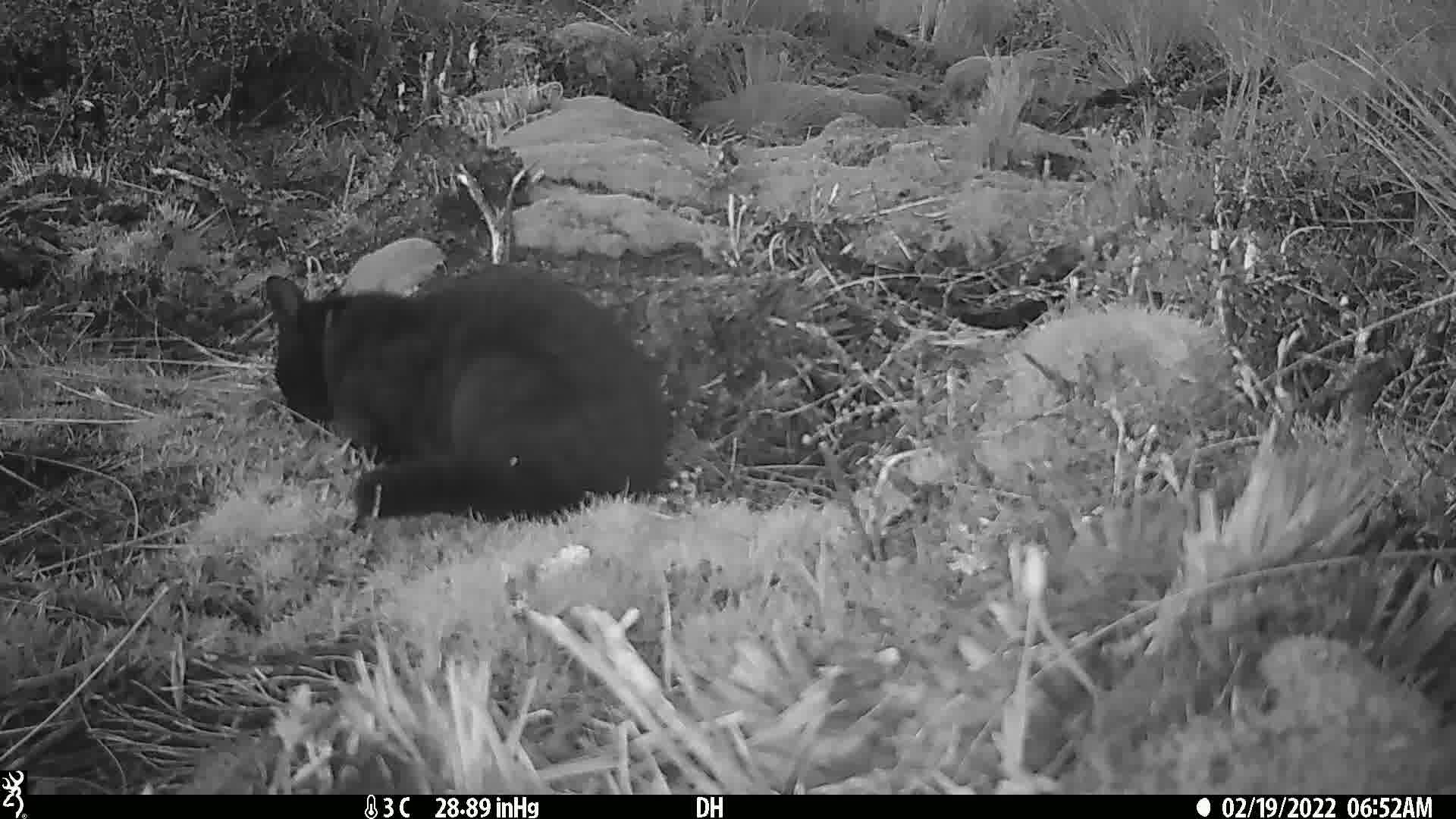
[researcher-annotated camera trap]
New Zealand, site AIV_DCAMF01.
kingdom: Animalia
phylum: Chordata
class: Mammalia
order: Carnivora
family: Felidae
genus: Felis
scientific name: Felis catus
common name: domestic cat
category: cat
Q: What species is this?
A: Cat (domestic cat) (Felis catus).